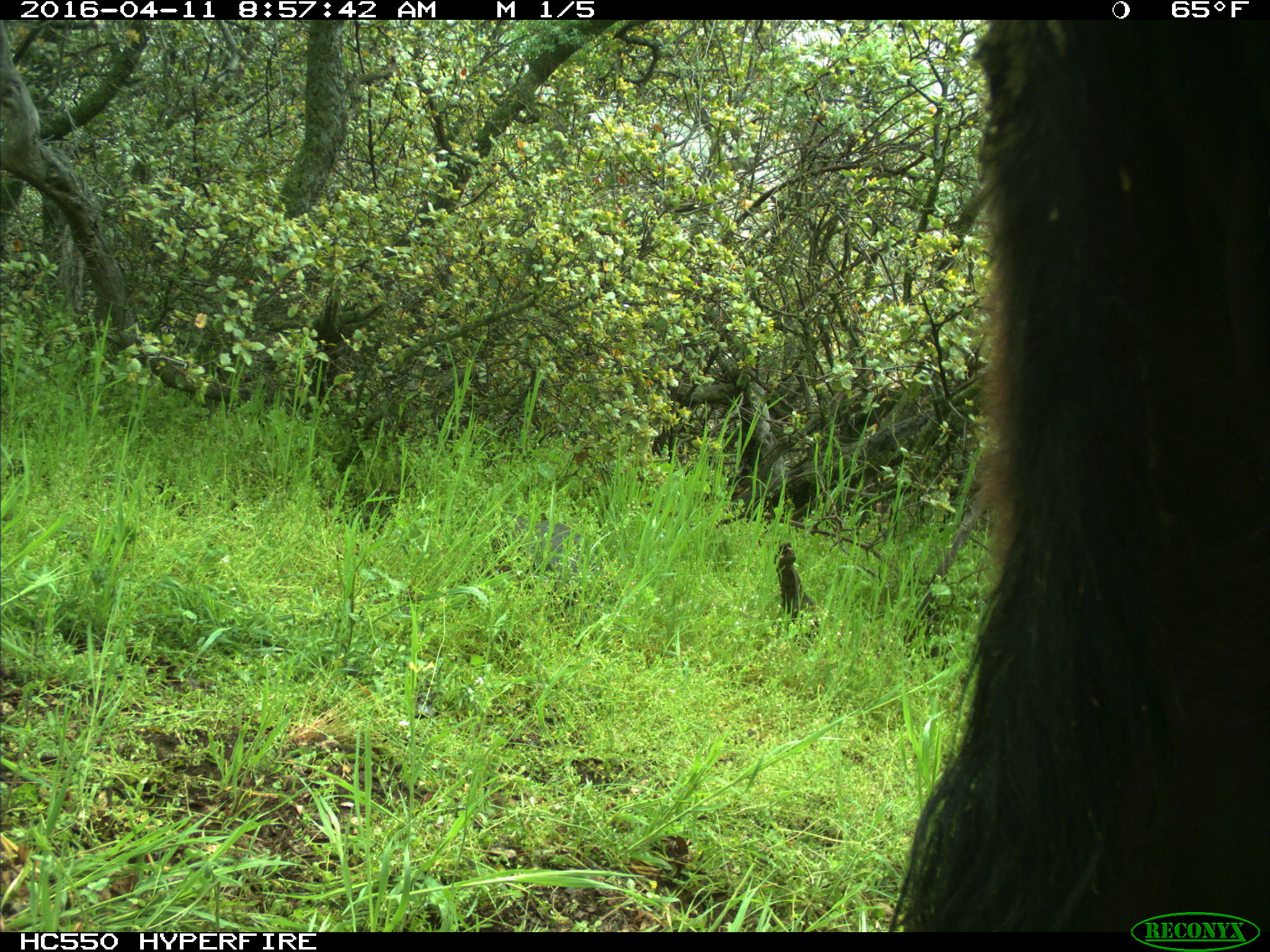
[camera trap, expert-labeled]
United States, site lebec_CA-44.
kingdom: Animalia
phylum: Chordata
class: Mammalia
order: Artiodactyla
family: Bovidae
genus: Bos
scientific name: Bos taurus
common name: domestic cow